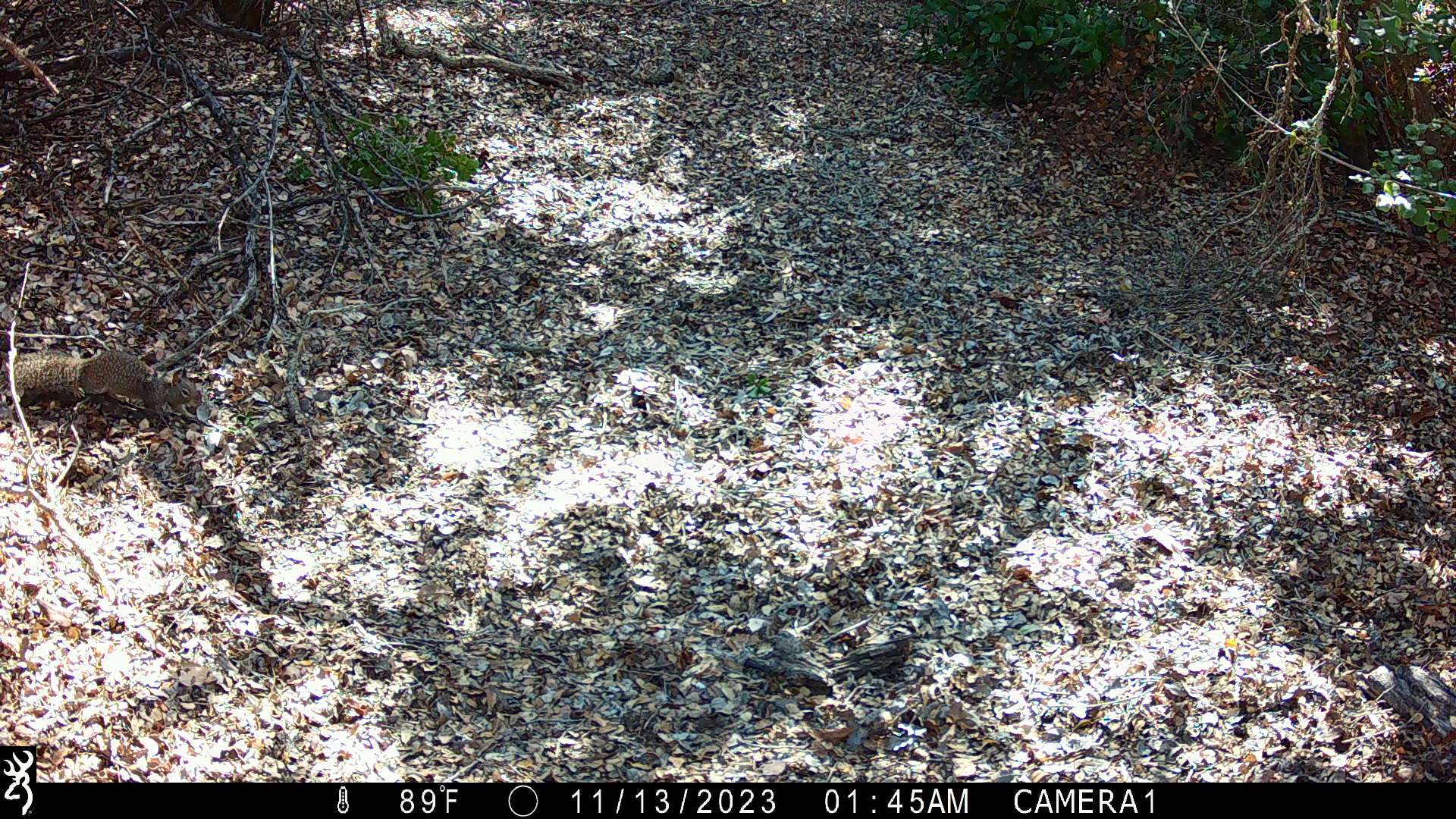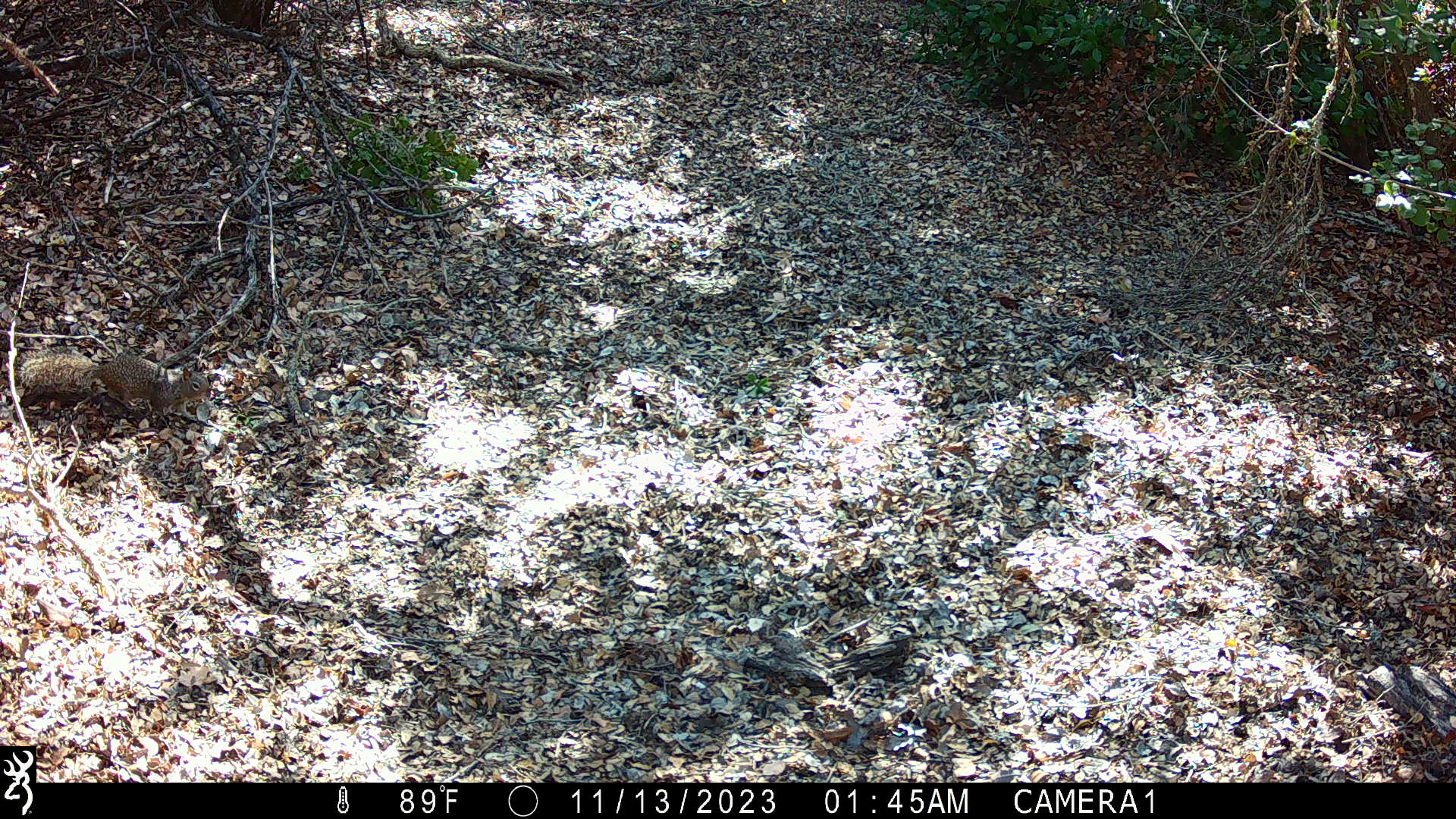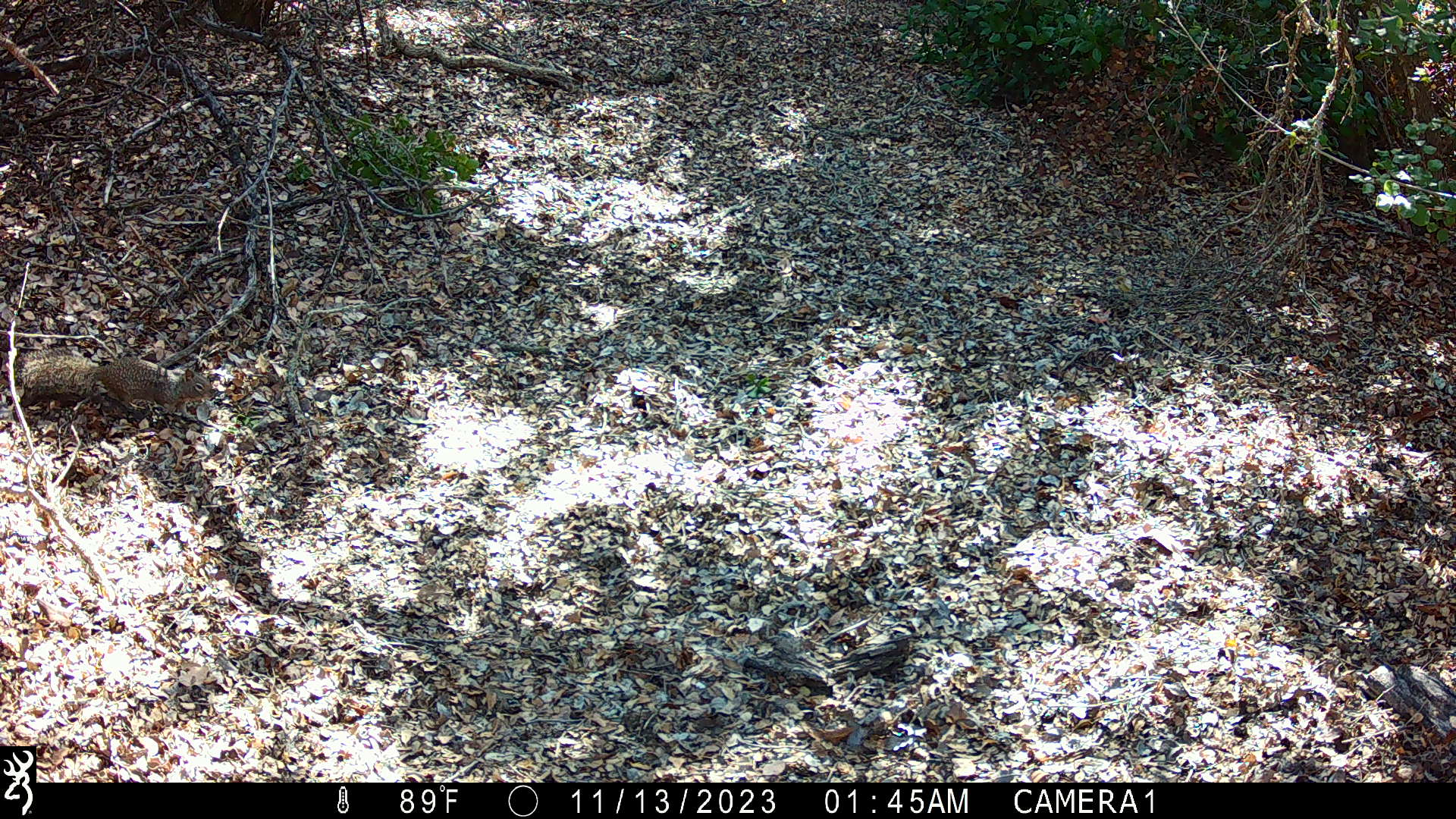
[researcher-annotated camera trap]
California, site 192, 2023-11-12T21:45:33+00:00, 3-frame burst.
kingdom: Animalia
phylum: Chordata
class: Mammalia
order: Rodentia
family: Sciuridae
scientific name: Sciuridae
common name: squirrel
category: unknown squirrel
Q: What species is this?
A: Unknown squirrel (squirrel) (Sciuridae).